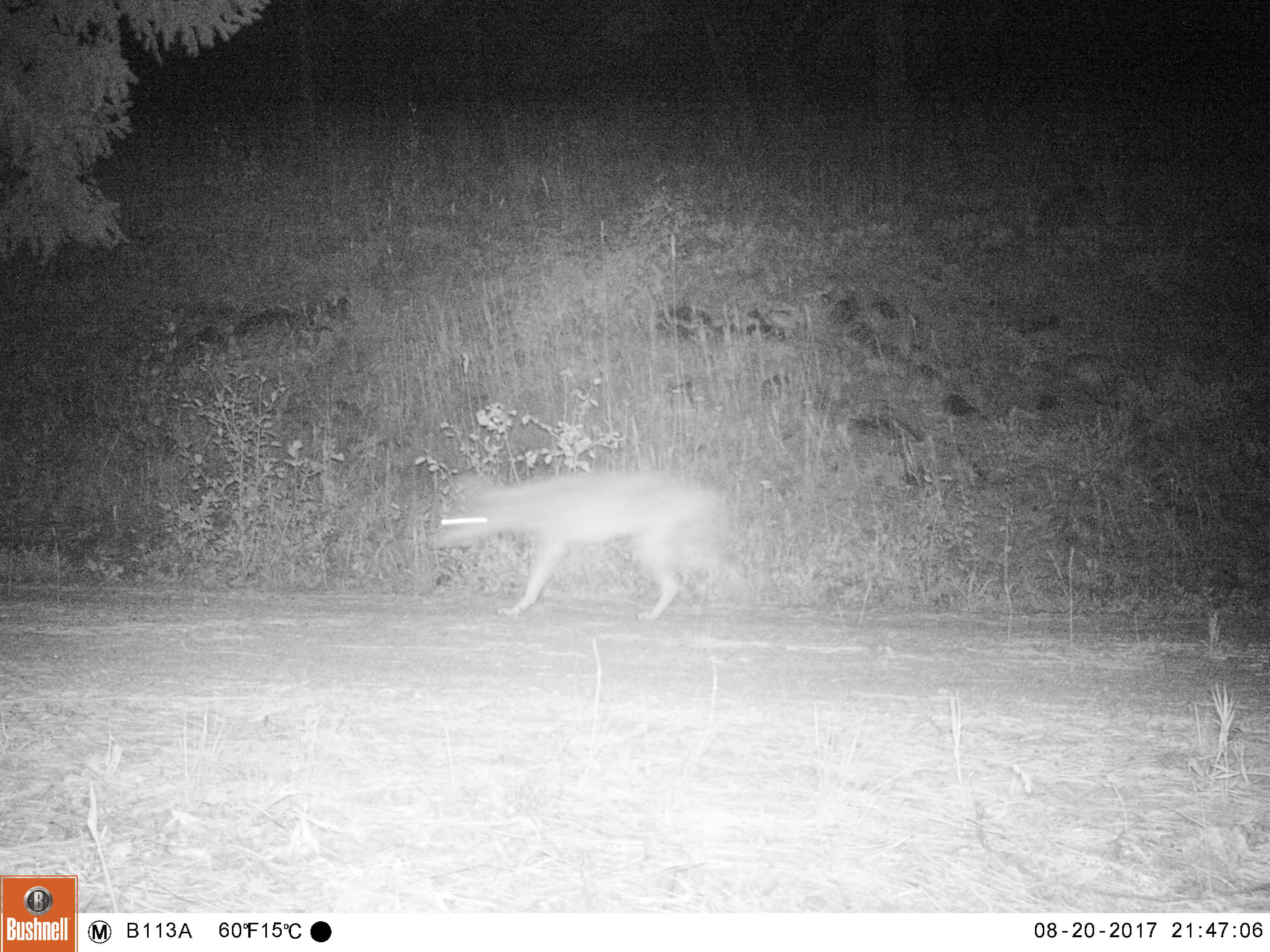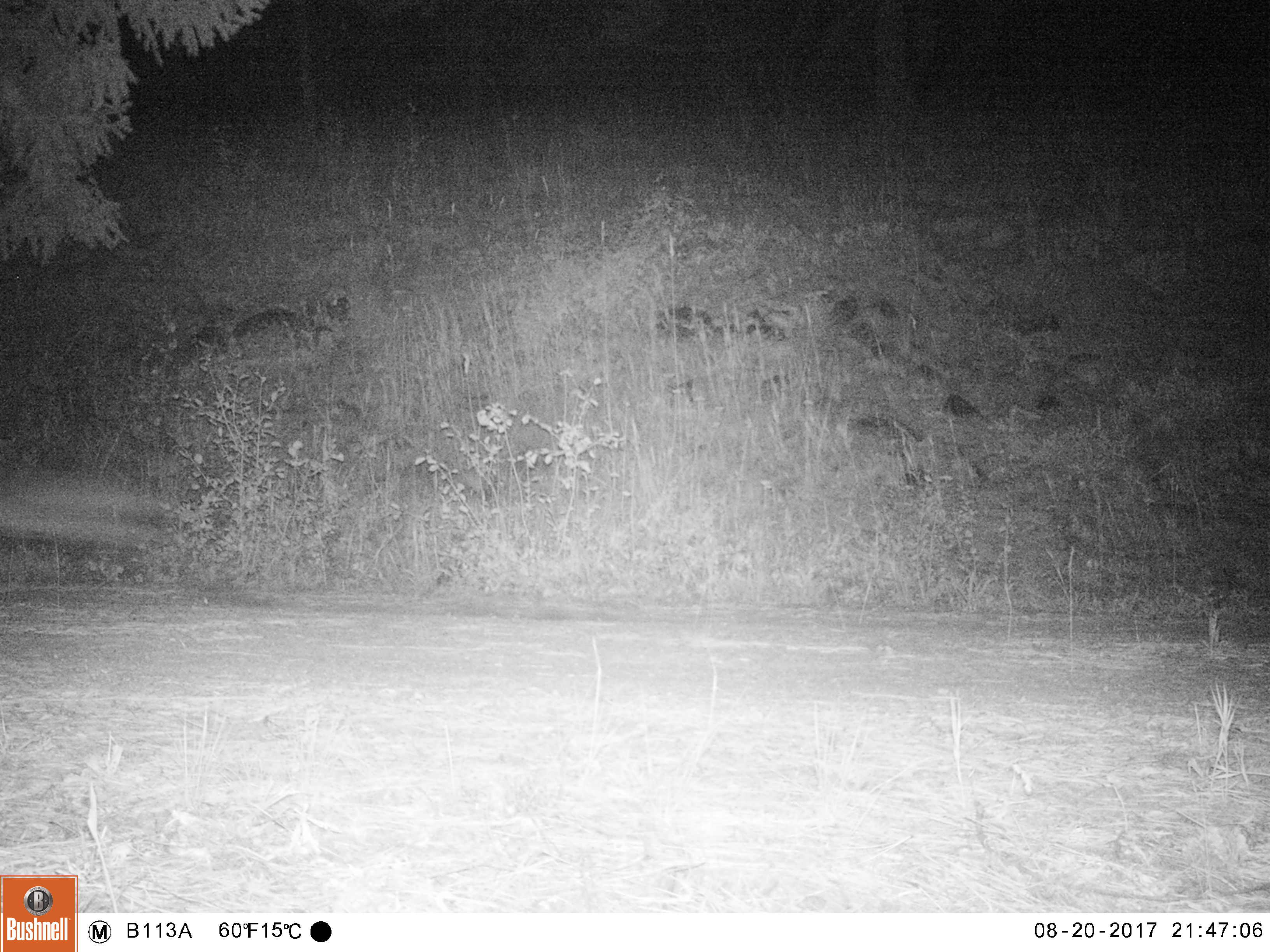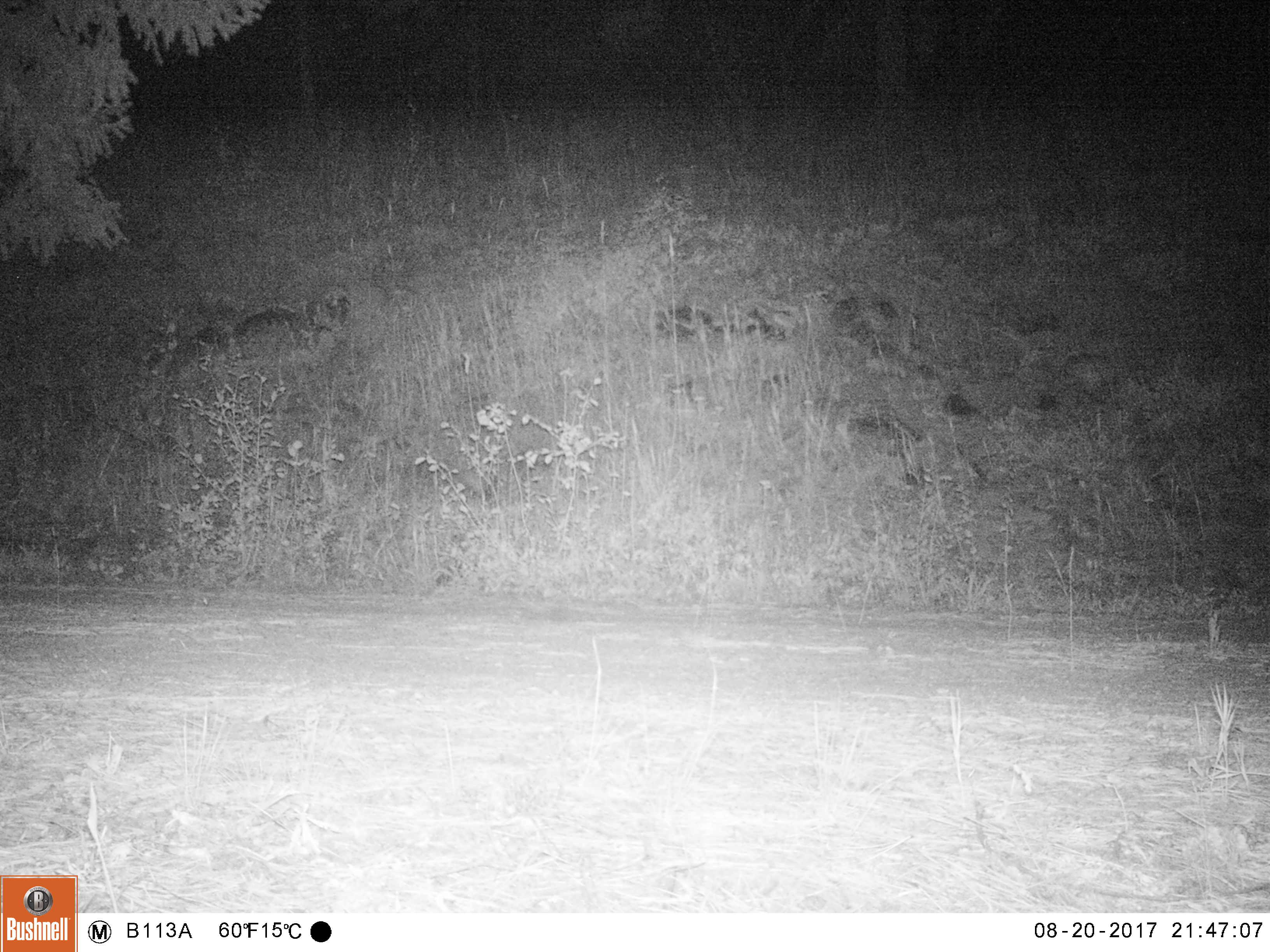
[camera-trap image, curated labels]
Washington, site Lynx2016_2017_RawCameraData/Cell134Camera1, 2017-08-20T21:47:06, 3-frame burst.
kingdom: Animalia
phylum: Chordata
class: Mammalia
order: Carnivora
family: Canidae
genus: Canis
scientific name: Canis latrans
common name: coyote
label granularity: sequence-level